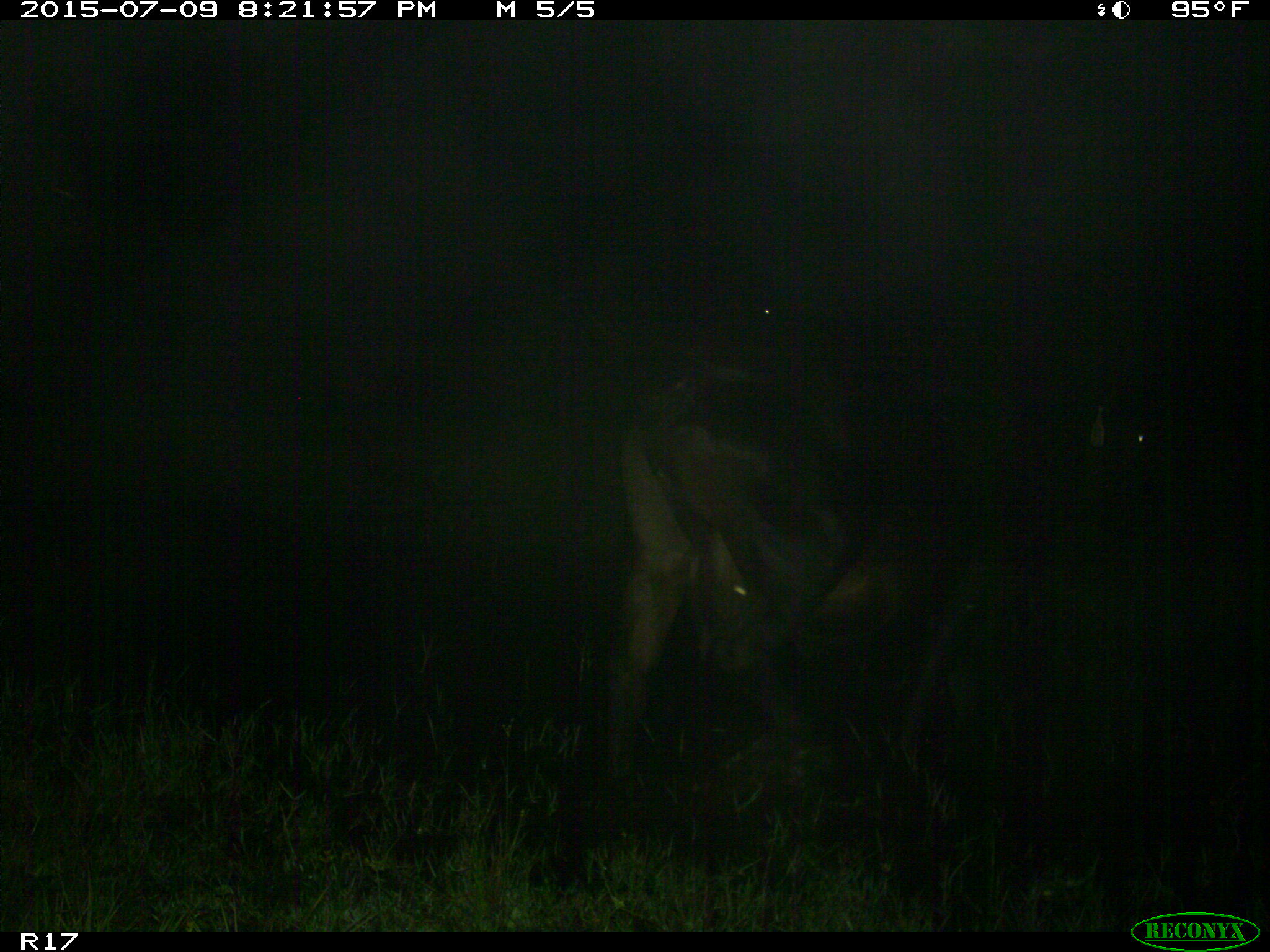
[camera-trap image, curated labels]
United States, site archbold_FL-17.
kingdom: Animalia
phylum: Chordata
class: Mammalia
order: Artiodactyla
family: Bovidae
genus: Bos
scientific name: Bos taurus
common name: domestic cow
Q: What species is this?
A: Bos taurus (domestic cow).